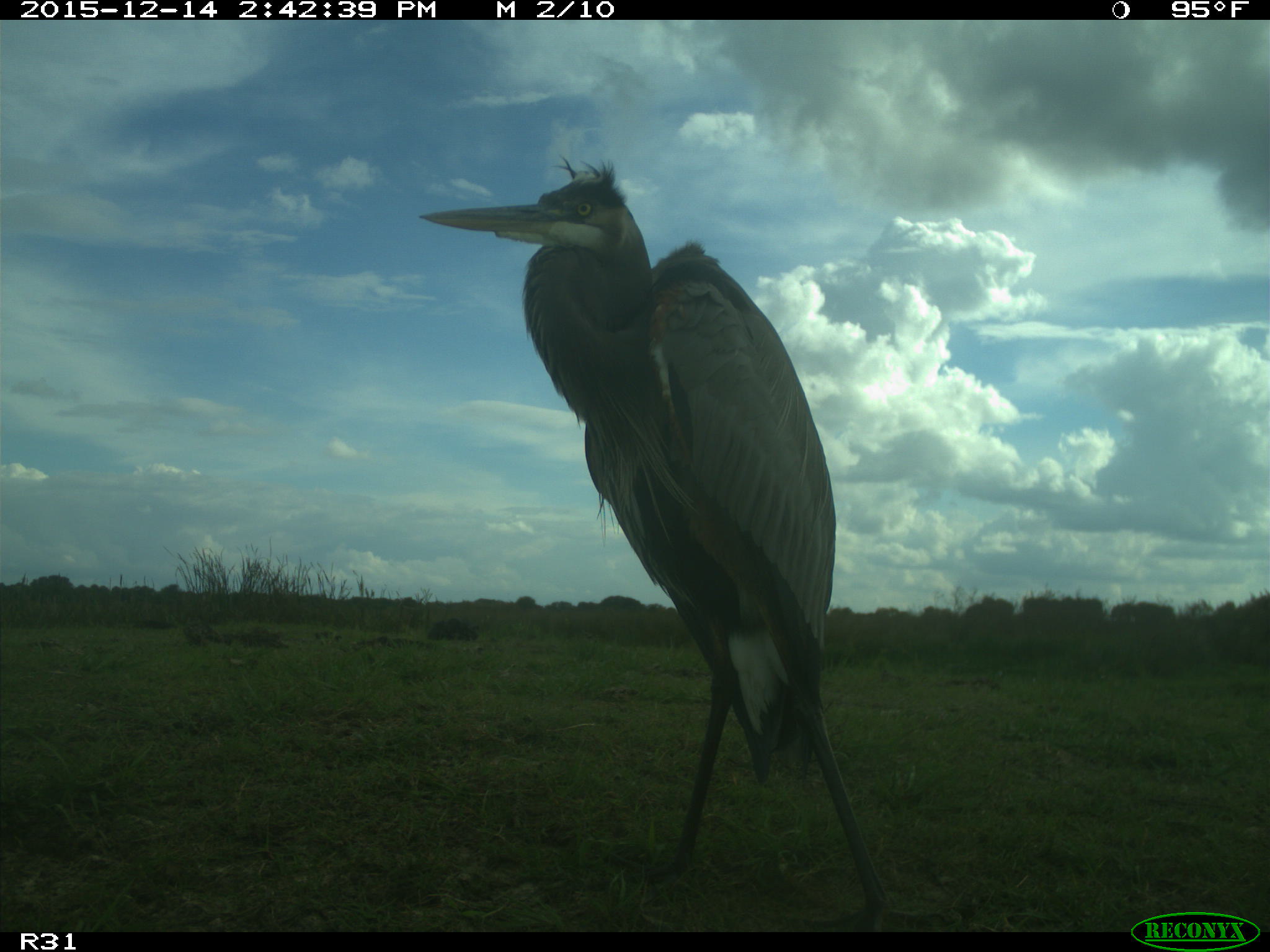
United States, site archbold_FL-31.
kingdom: Animalia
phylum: Chordata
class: Aves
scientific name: Aves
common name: birds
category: unidentified bird